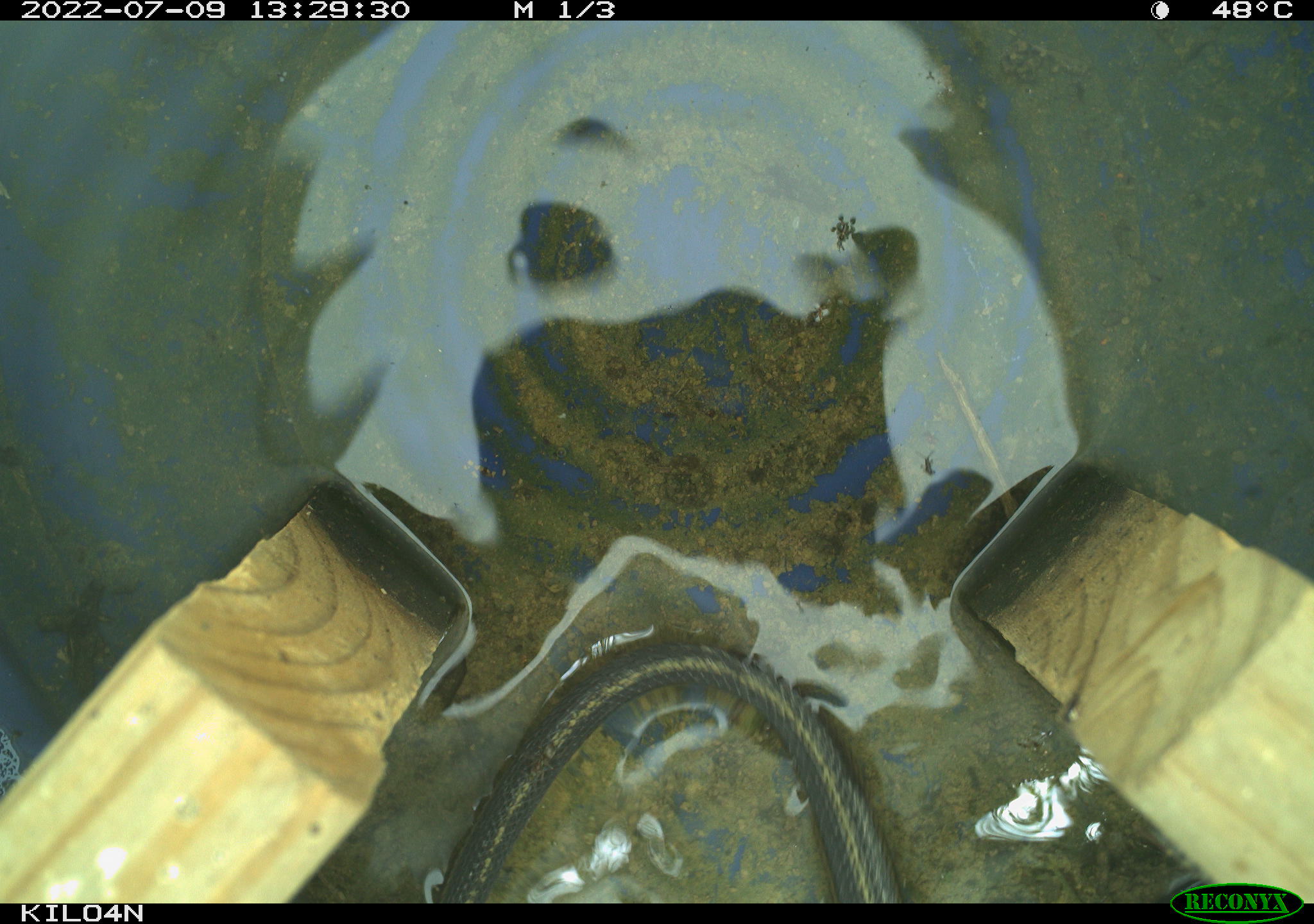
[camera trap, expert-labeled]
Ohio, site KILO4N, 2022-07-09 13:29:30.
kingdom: Animalia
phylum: Chordata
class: Reptilia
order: Squamata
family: Colubridae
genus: Thamnophis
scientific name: Thamnophis sirtalis sirtalis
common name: eastern gartersnake